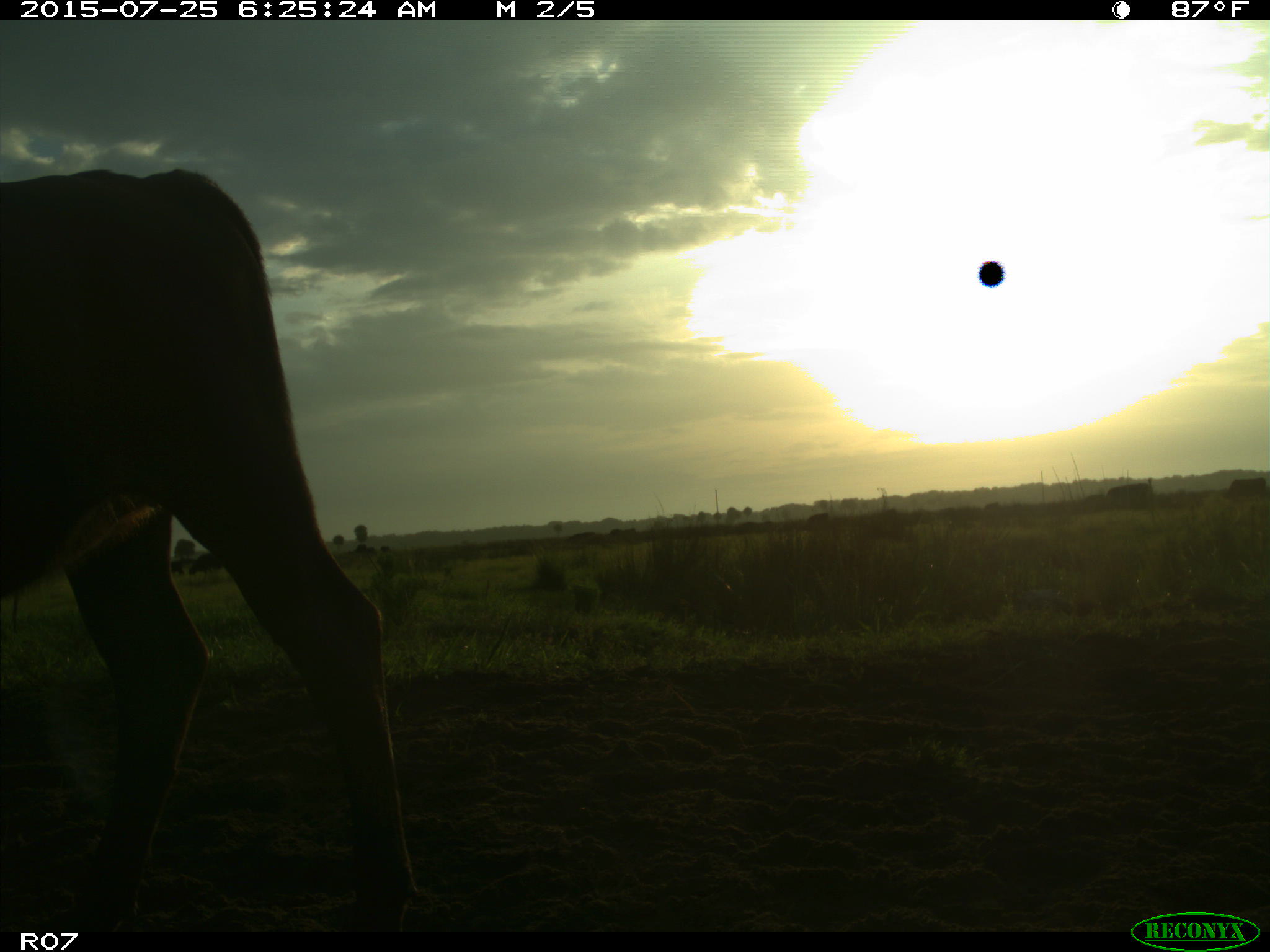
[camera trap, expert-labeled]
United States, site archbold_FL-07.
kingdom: Animalia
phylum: Chordata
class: Mammalia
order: Artiodactyla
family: Bovidae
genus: Bos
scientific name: Bos taurus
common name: domestic cow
Bos taurus (domestic cow).